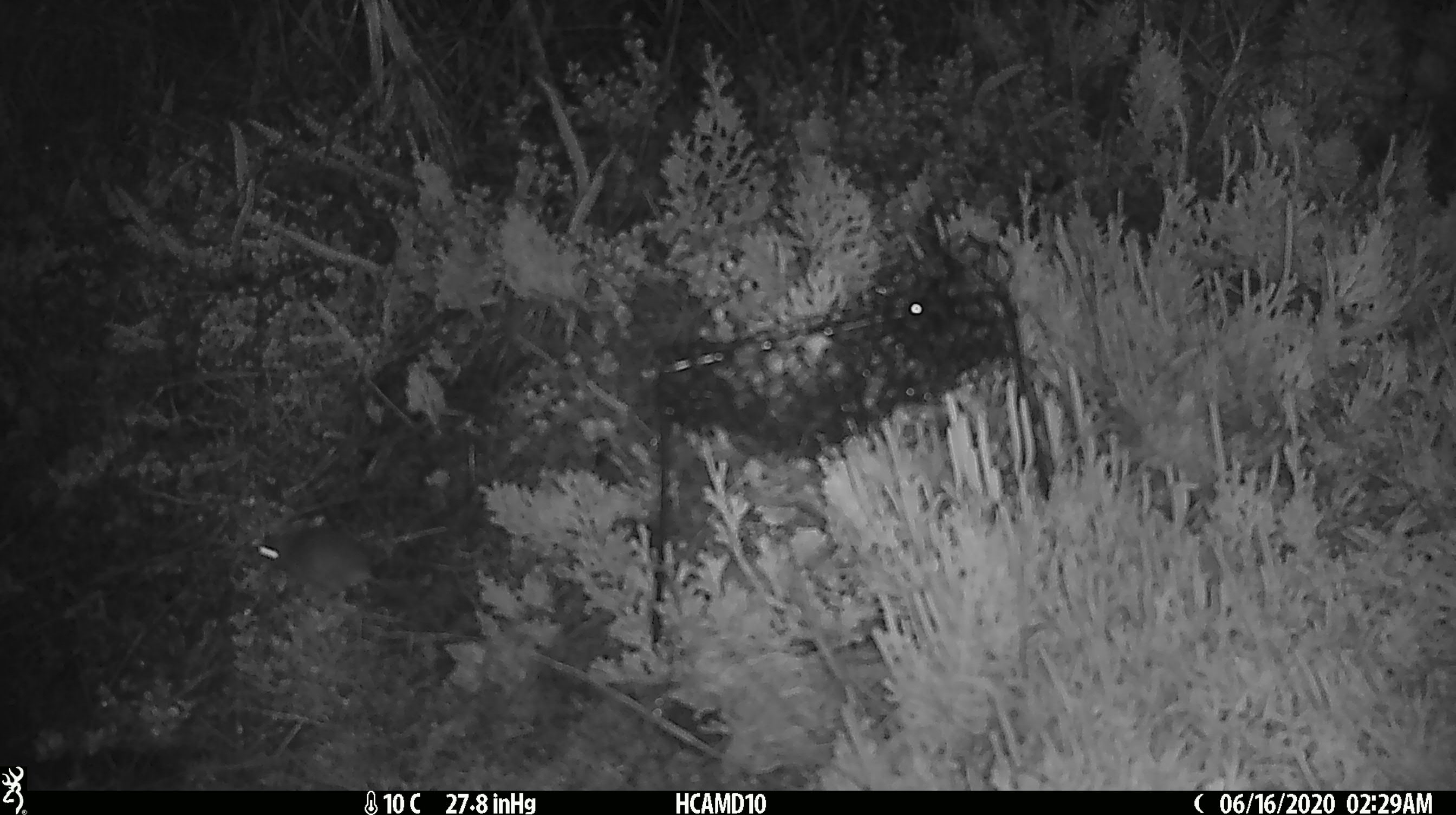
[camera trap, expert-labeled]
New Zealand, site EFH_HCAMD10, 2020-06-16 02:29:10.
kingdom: Animalia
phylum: Chordata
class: Mammalia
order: Rodentia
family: Muridae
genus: Mus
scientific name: Mus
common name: mouse